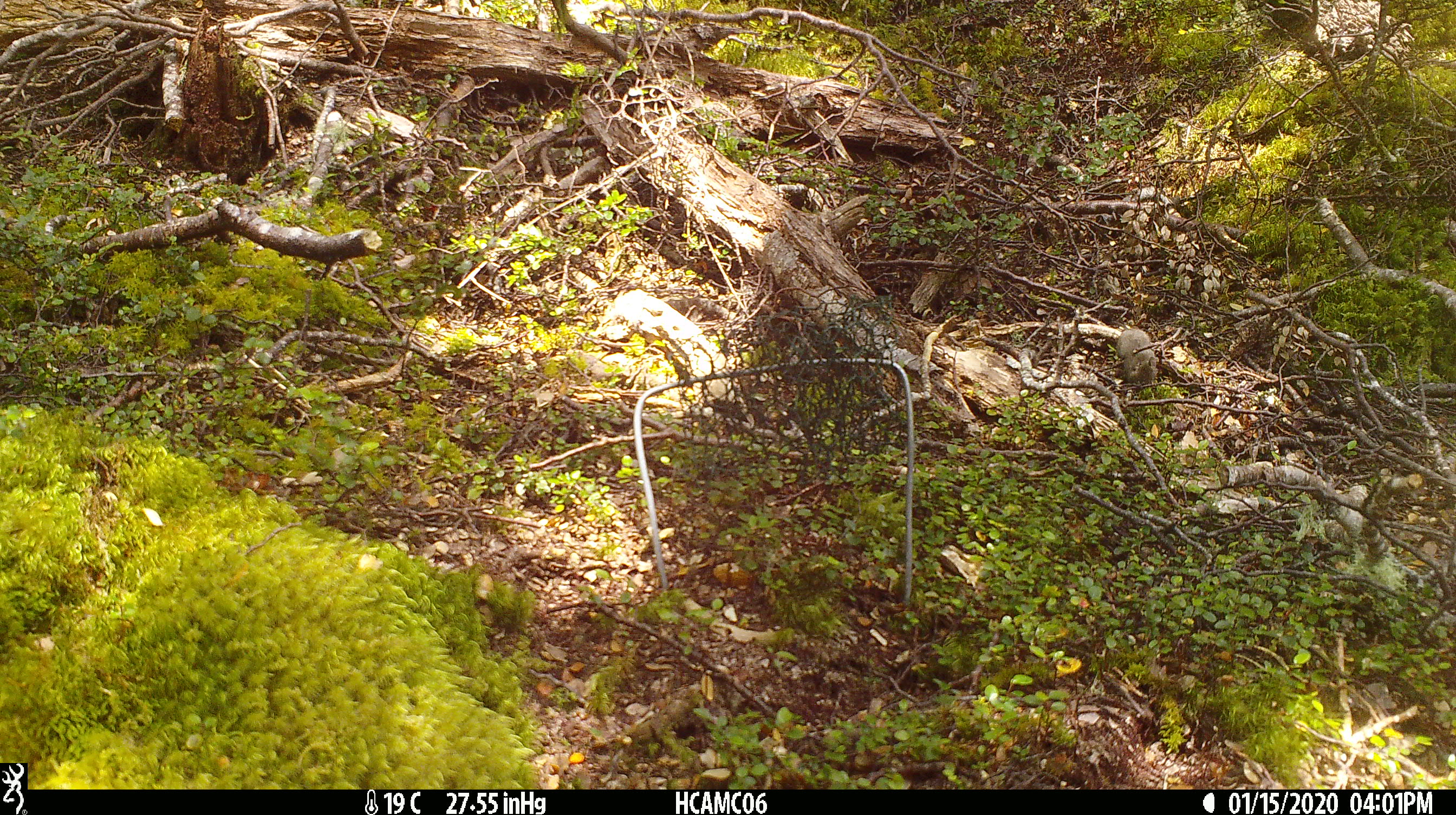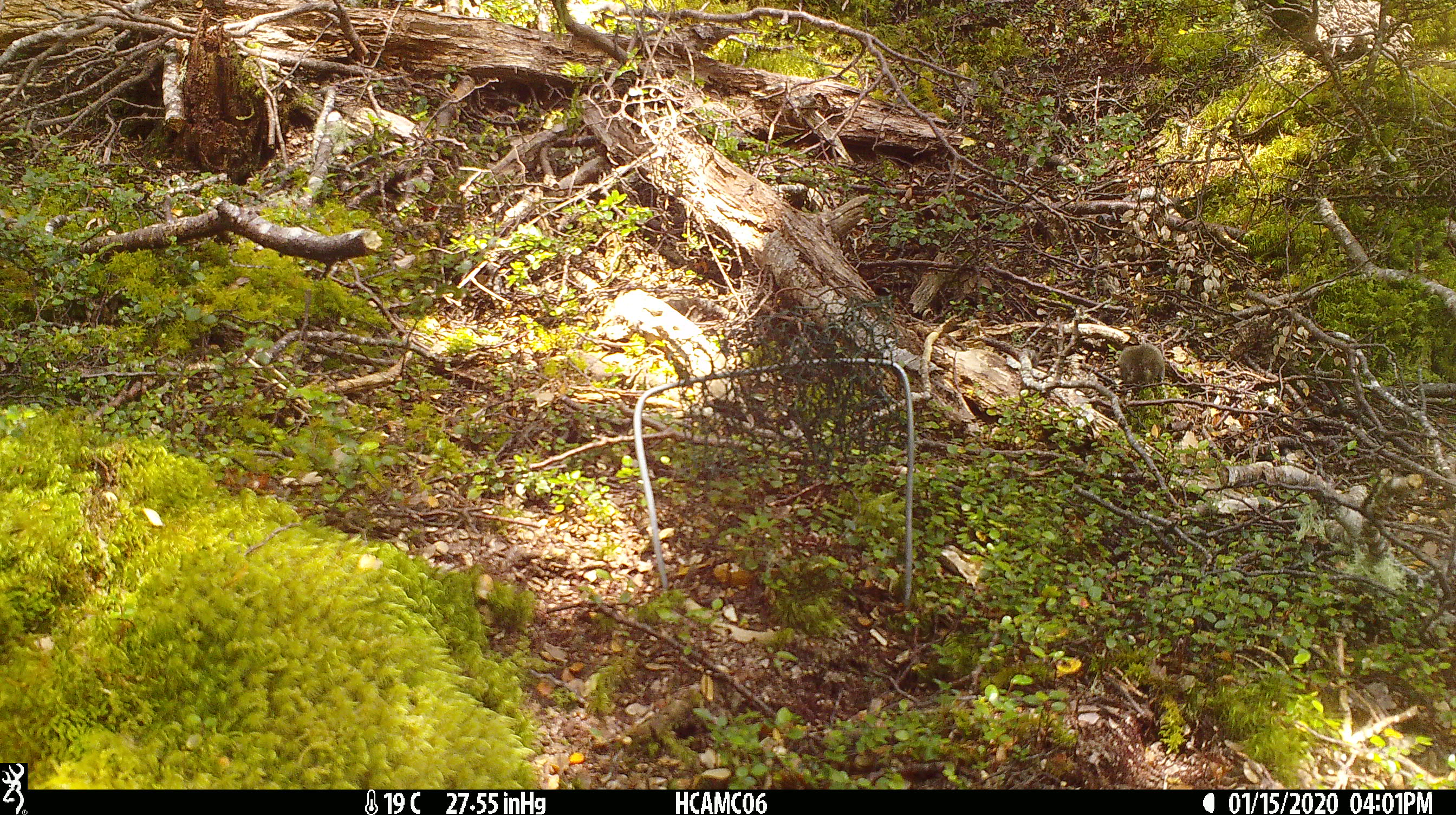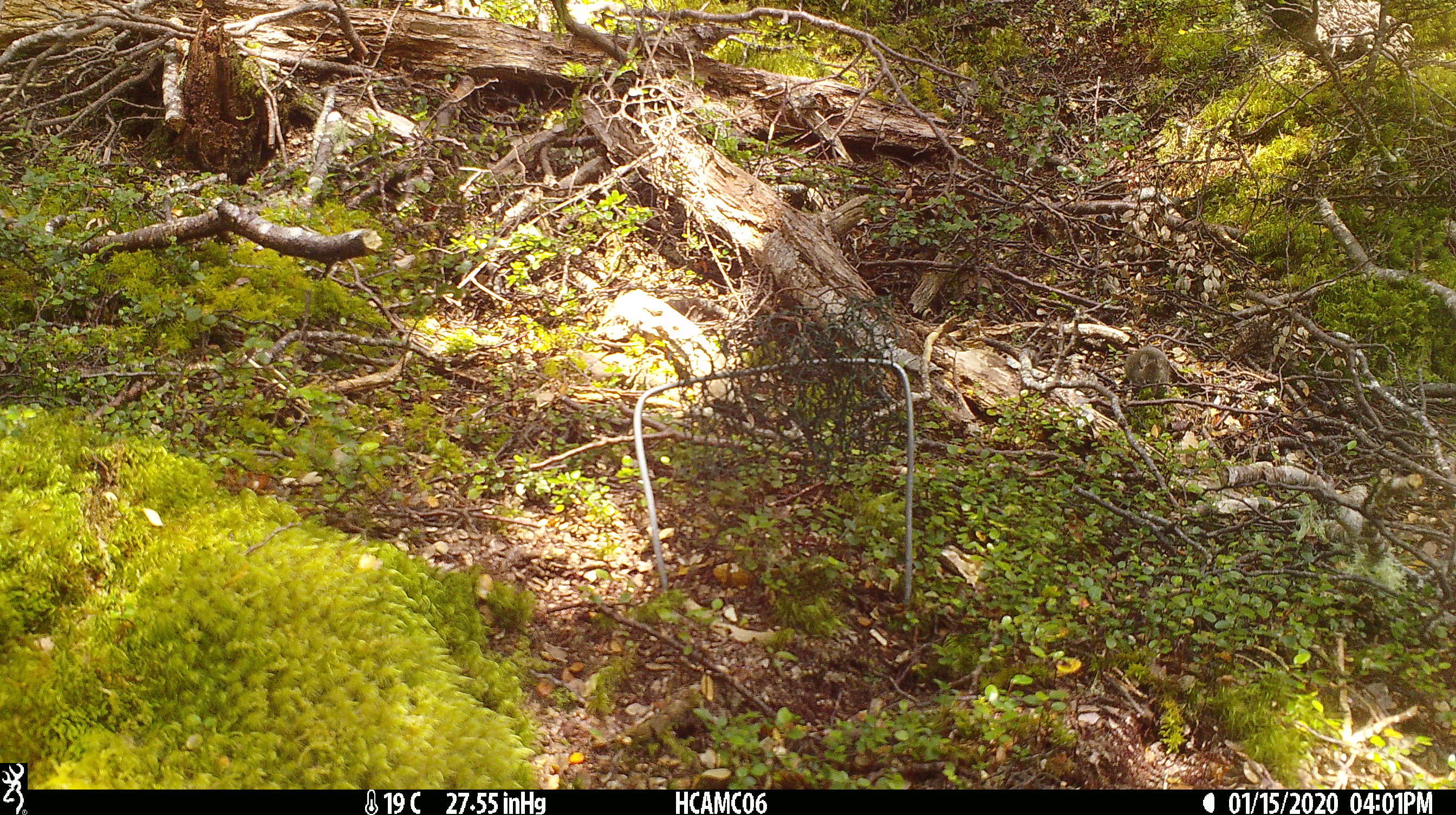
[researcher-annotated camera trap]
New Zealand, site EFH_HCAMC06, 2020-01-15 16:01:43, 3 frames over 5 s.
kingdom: Animalia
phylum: Chordata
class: Mammalia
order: Rodentia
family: Muridae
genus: Mus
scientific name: Mus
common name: mouse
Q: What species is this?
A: Mouse (Mus).